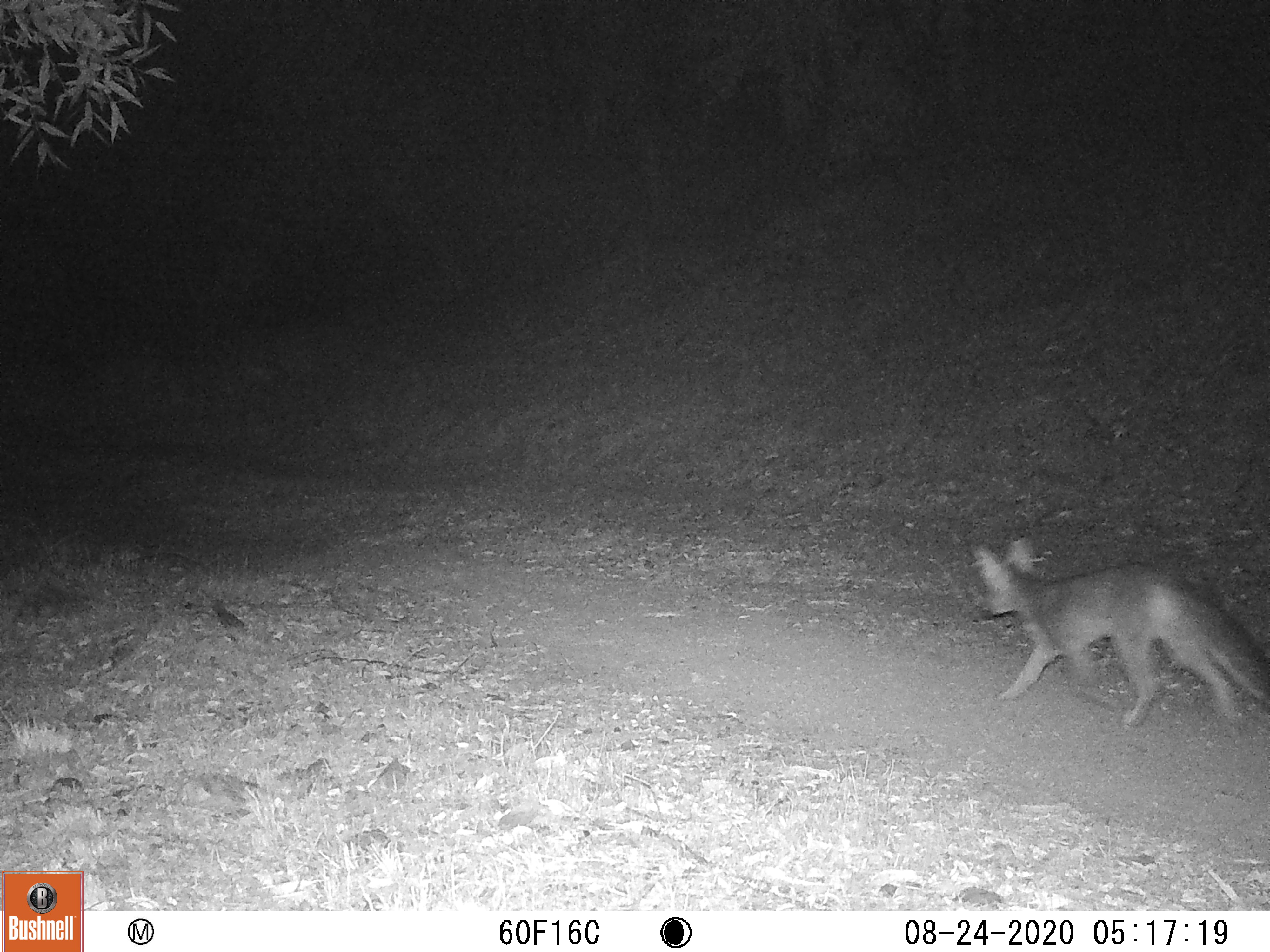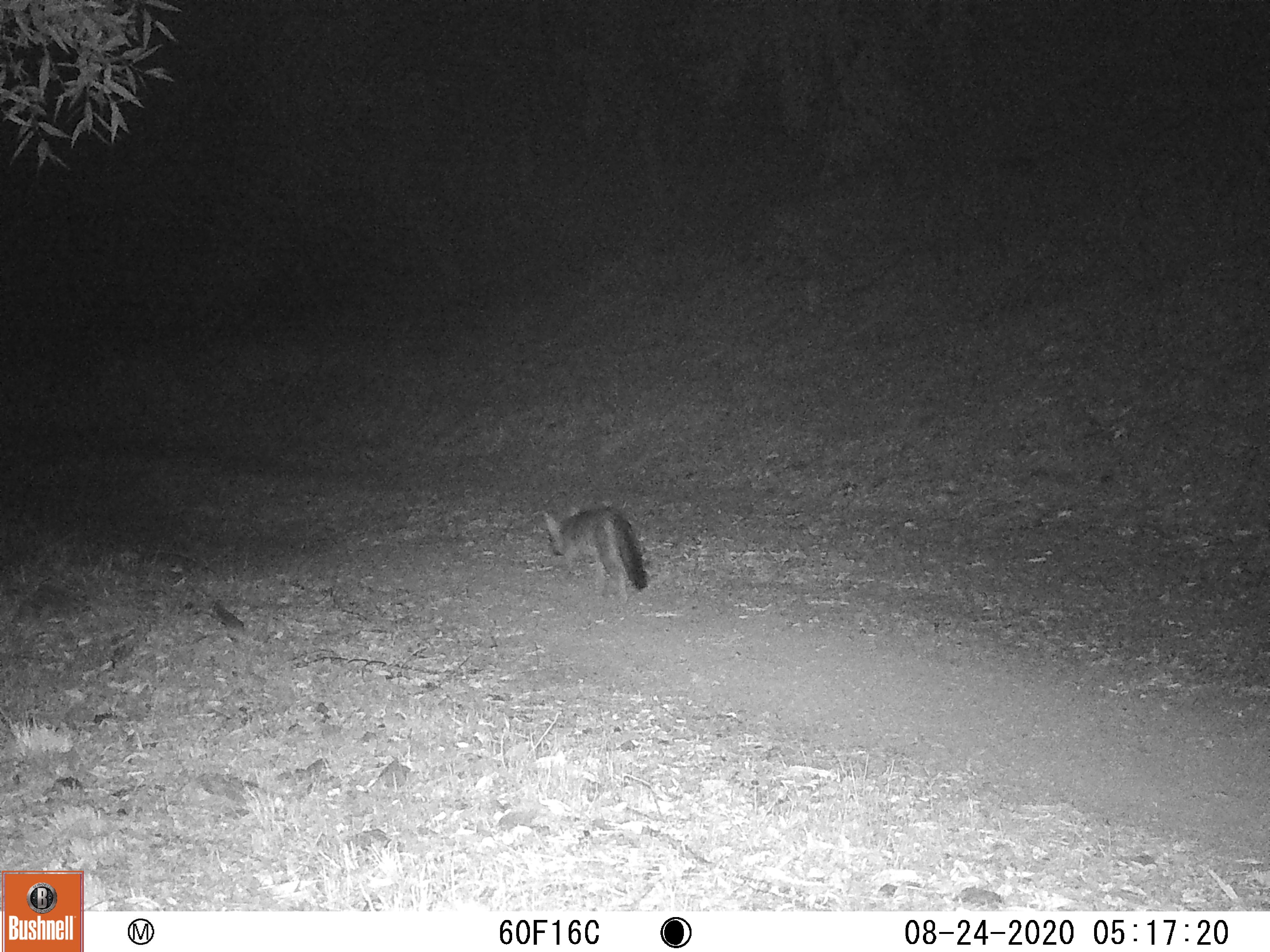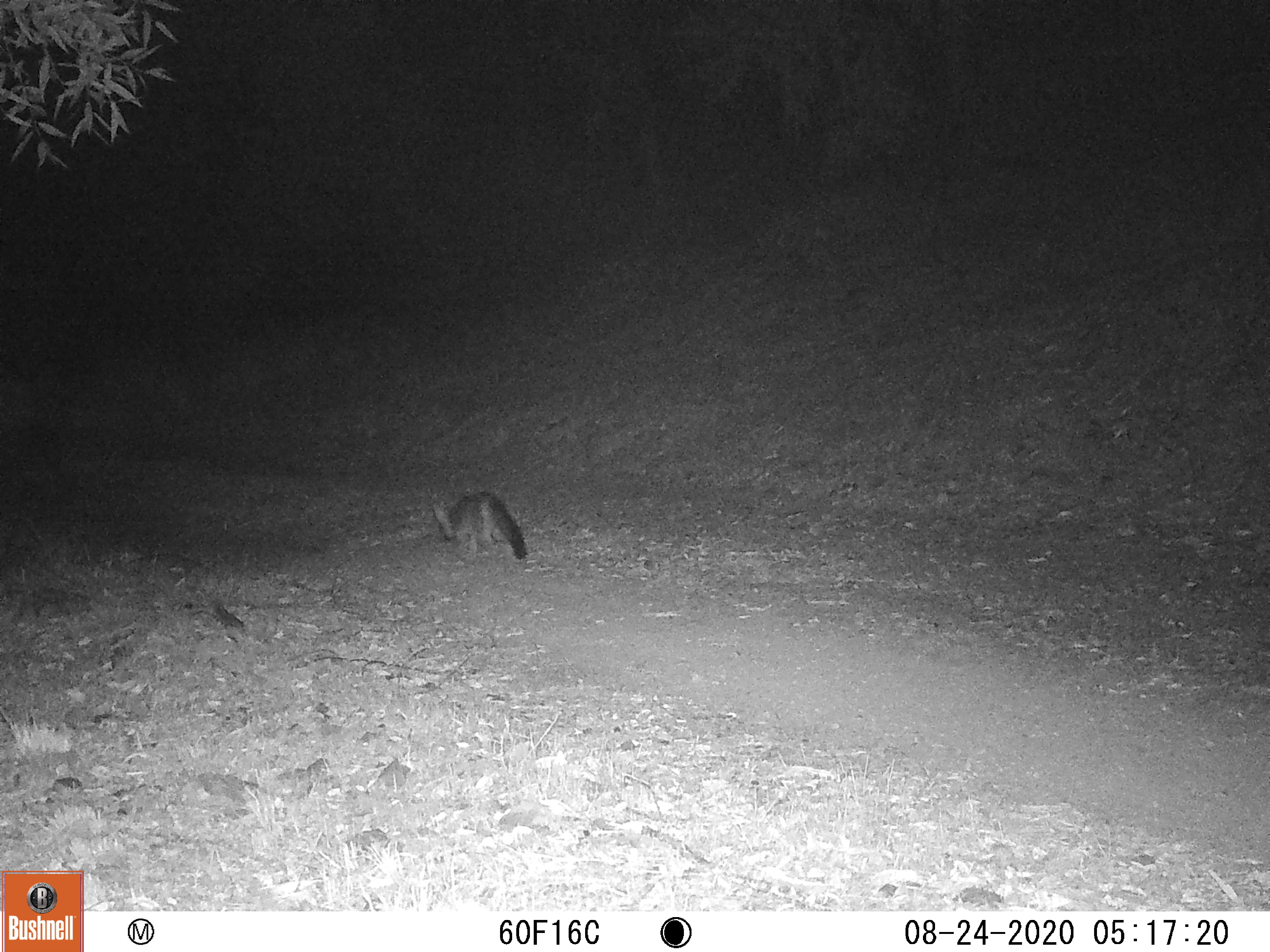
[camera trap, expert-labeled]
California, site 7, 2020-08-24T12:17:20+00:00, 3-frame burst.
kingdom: Animalia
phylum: Chordata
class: Mammalia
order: Carnivora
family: Canidae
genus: Urocyon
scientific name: Urocyon cinereoargenteus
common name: gray fox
Gray fox (Urocyon cinereoargenteus).